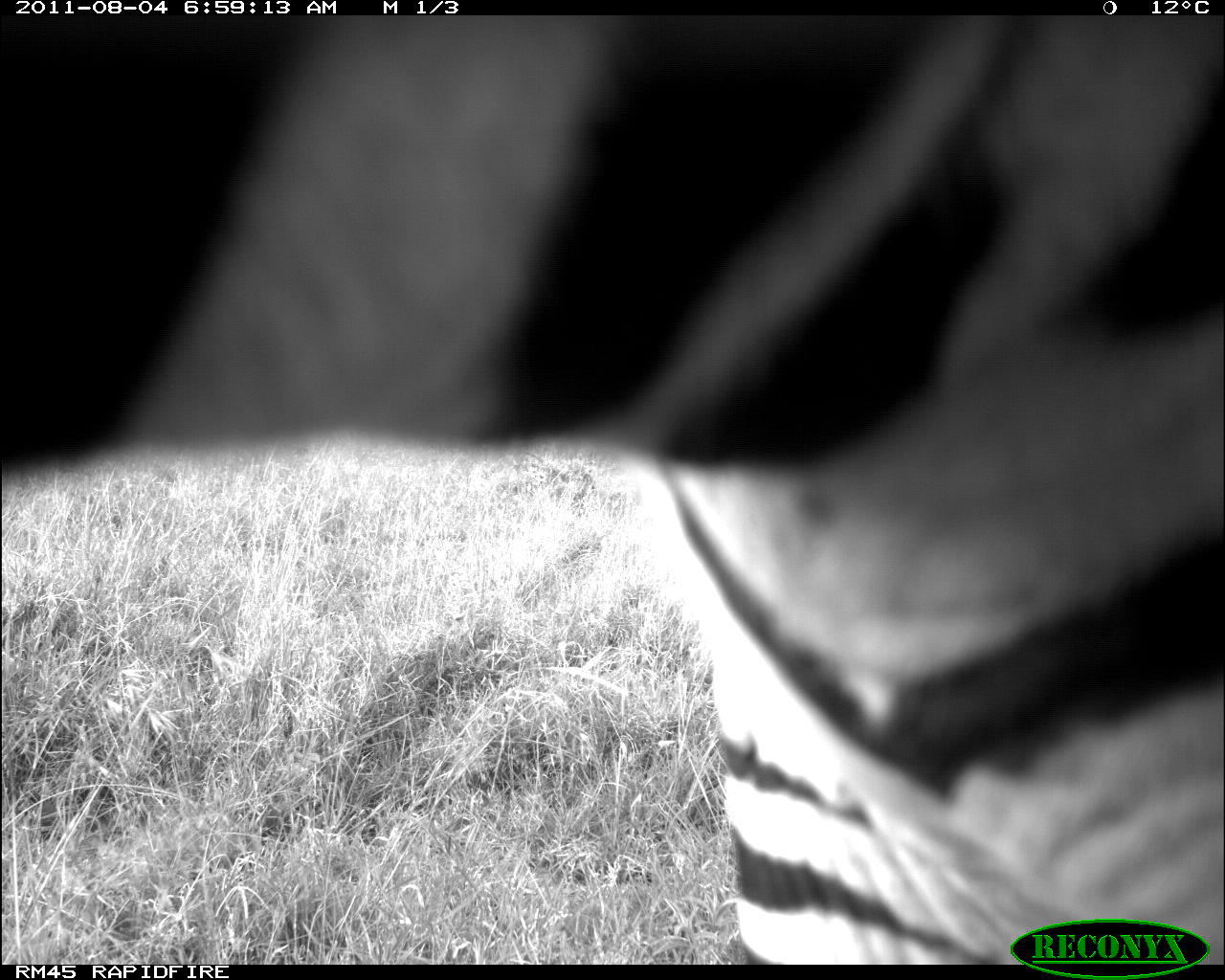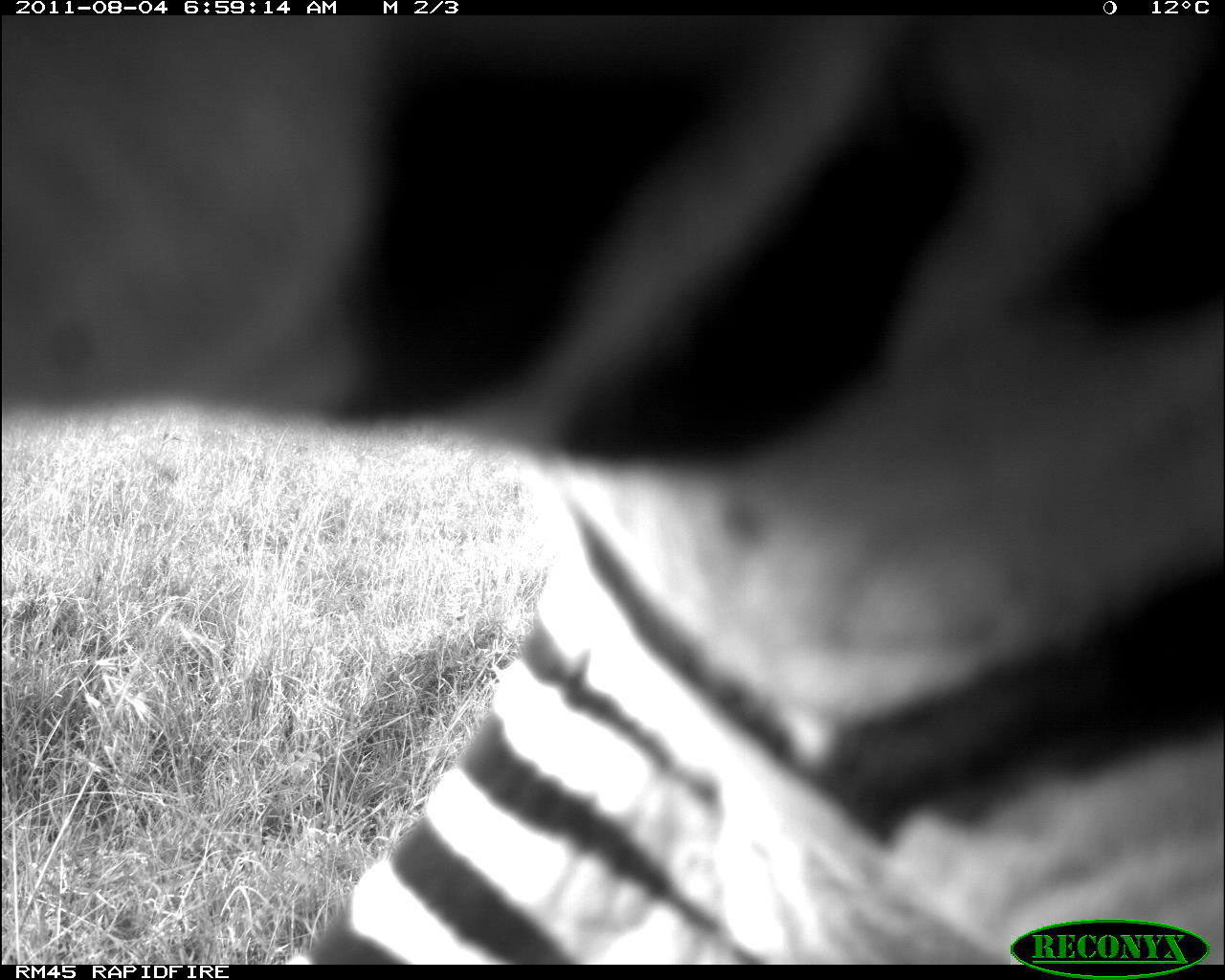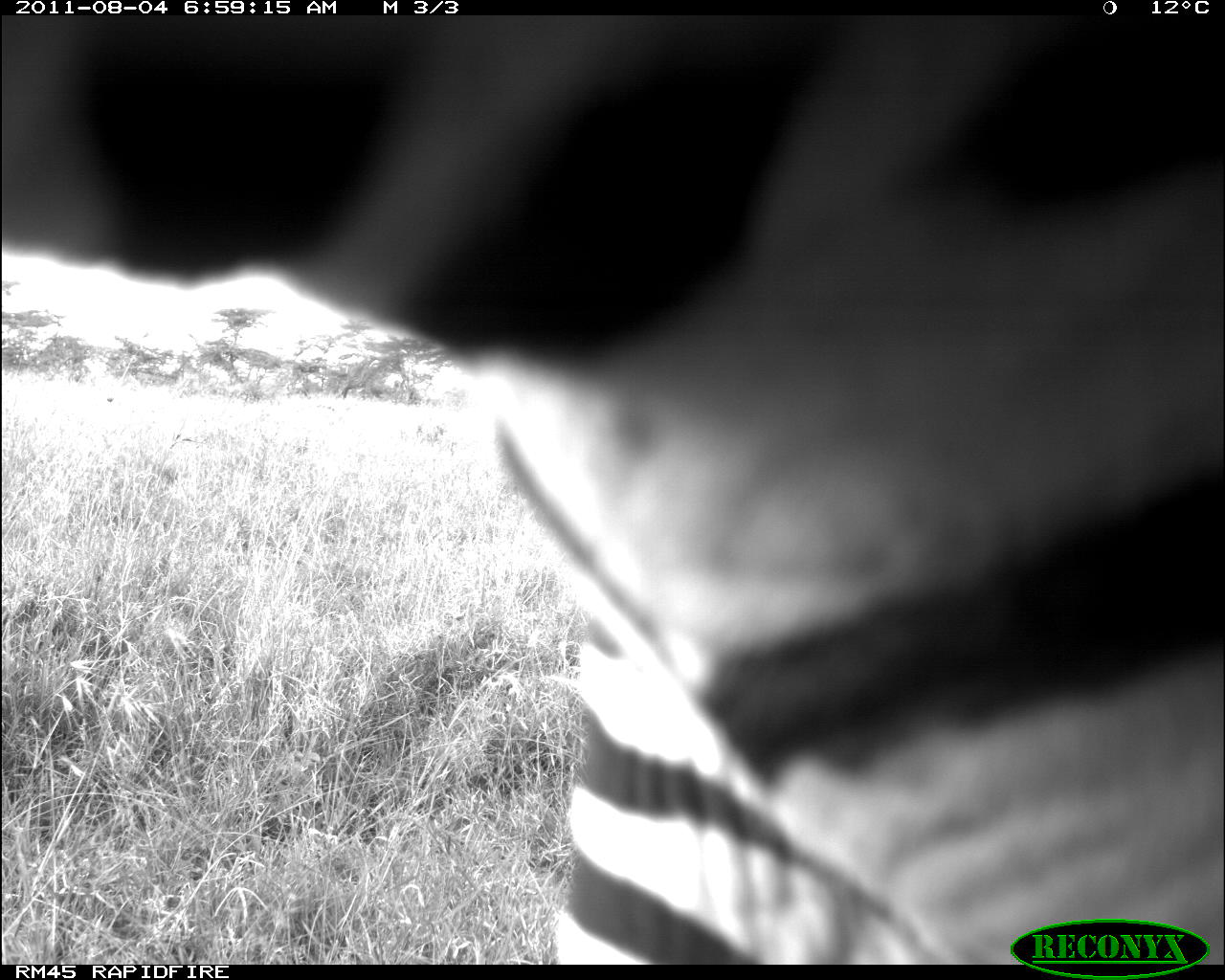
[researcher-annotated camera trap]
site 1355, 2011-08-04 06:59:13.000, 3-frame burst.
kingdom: Animalia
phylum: Chordata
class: Mammalia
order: Perissodactyla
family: Equidae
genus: Equus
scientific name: Equus quagga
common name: plains zebra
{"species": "Equus quagga (plains zebra)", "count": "1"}